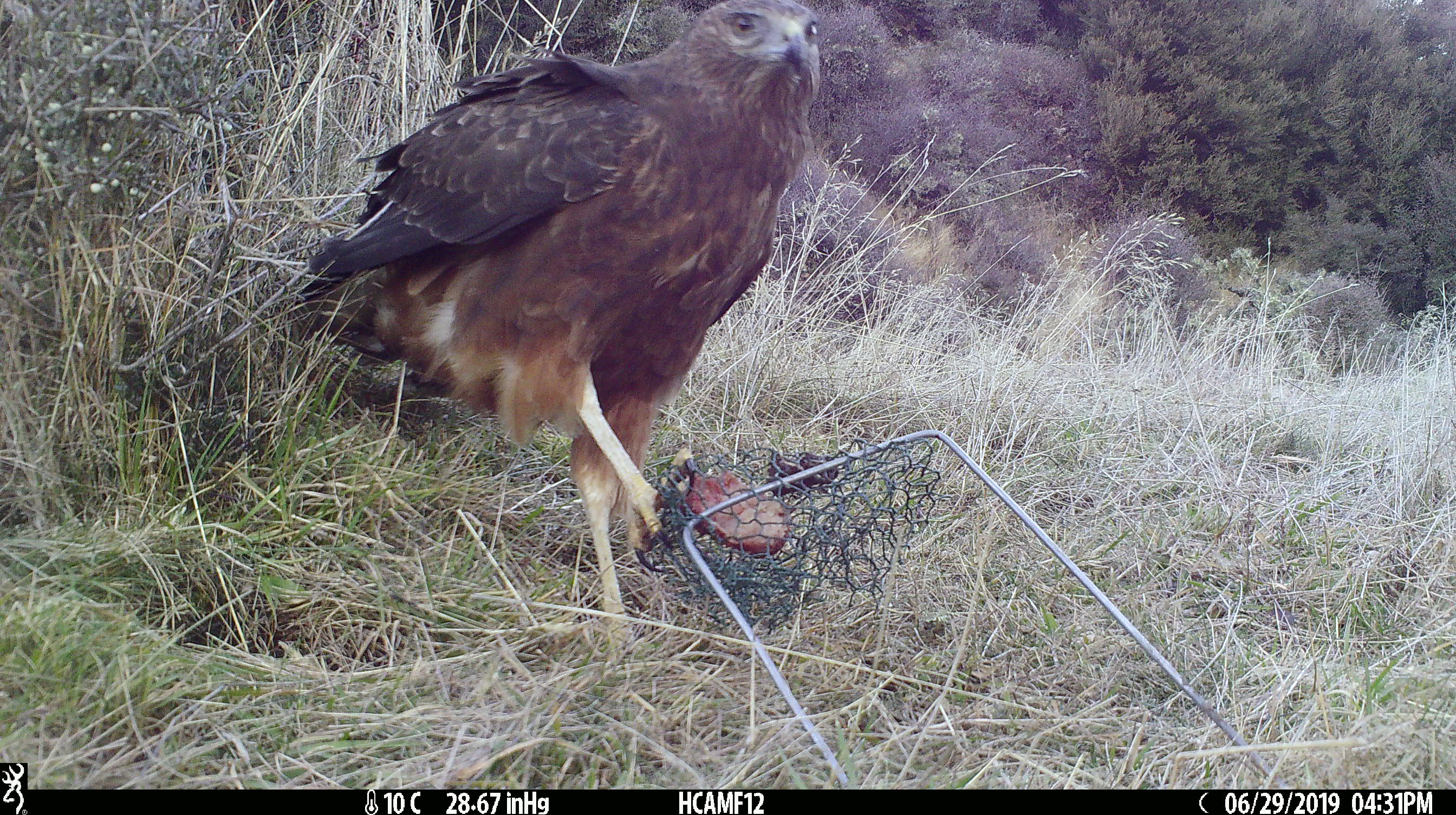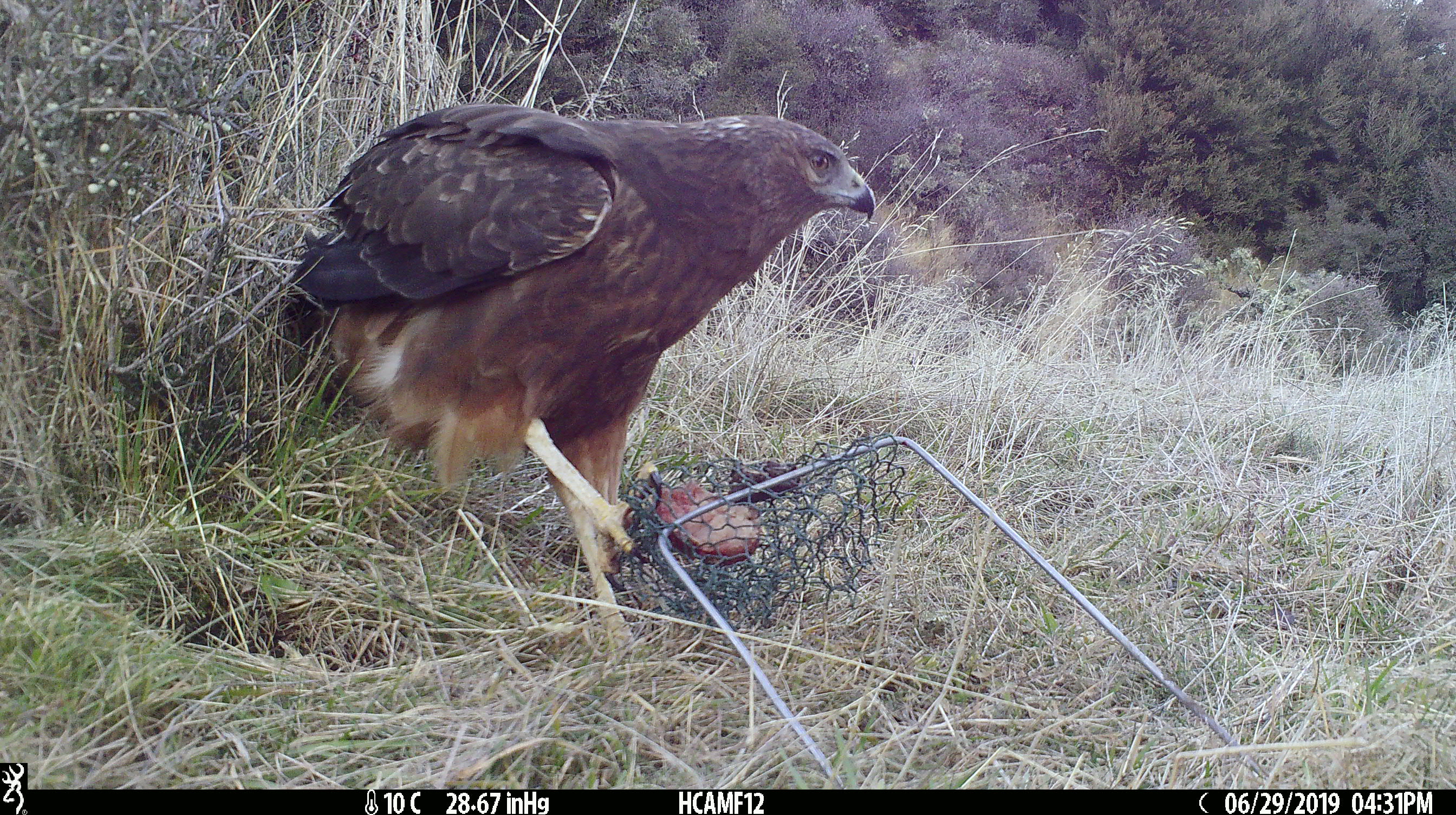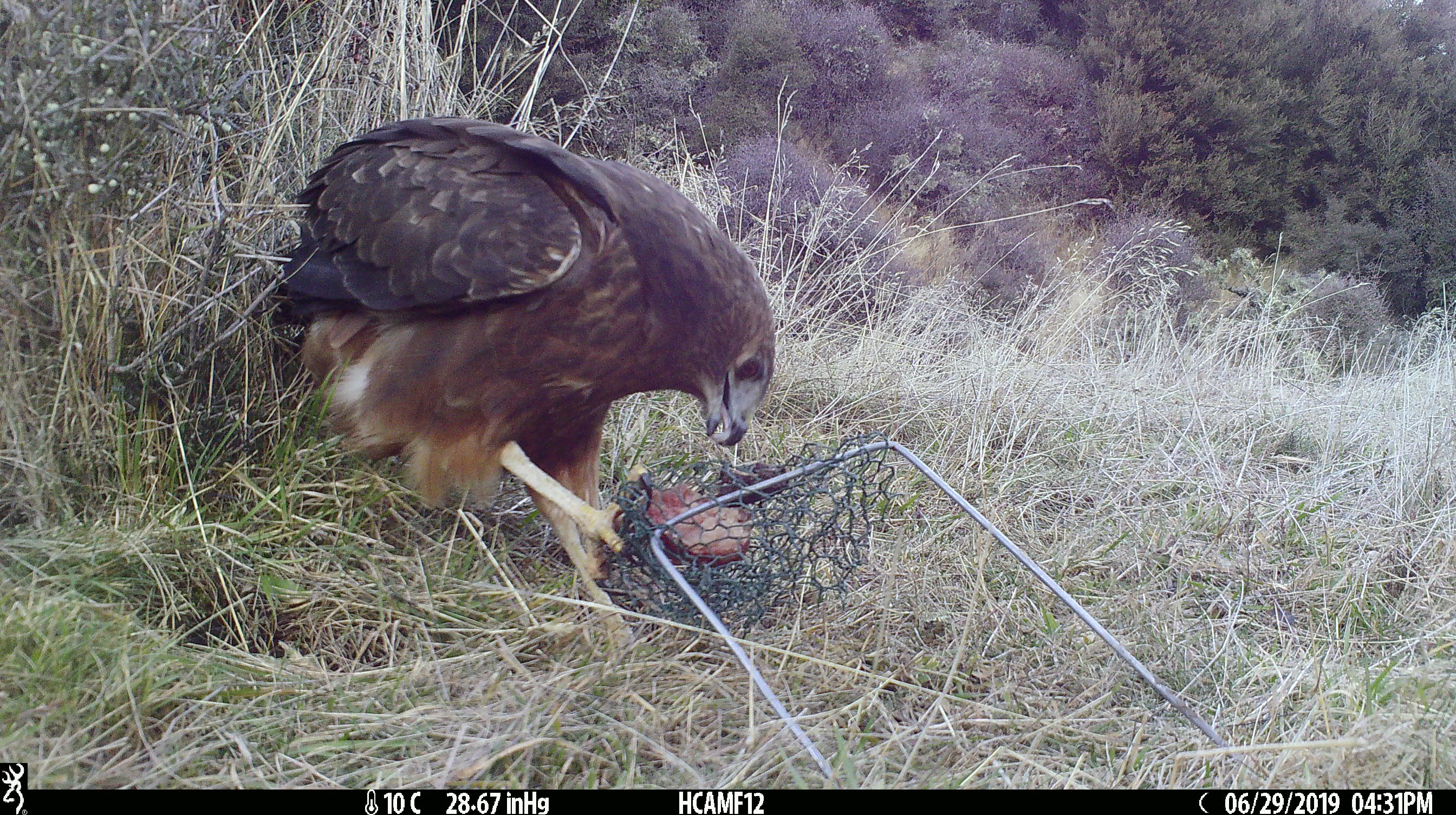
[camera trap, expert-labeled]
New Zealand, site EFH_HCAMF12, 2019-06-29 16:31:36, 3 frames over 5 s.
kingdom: Animalia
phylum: Chordata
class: Aves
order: Accipitriformes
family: Accipitridae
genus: Circus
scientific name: Circus approximans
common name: swamp harrier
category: harrier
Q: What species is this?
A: Harrier (swamp harrier) (Circus approximans).